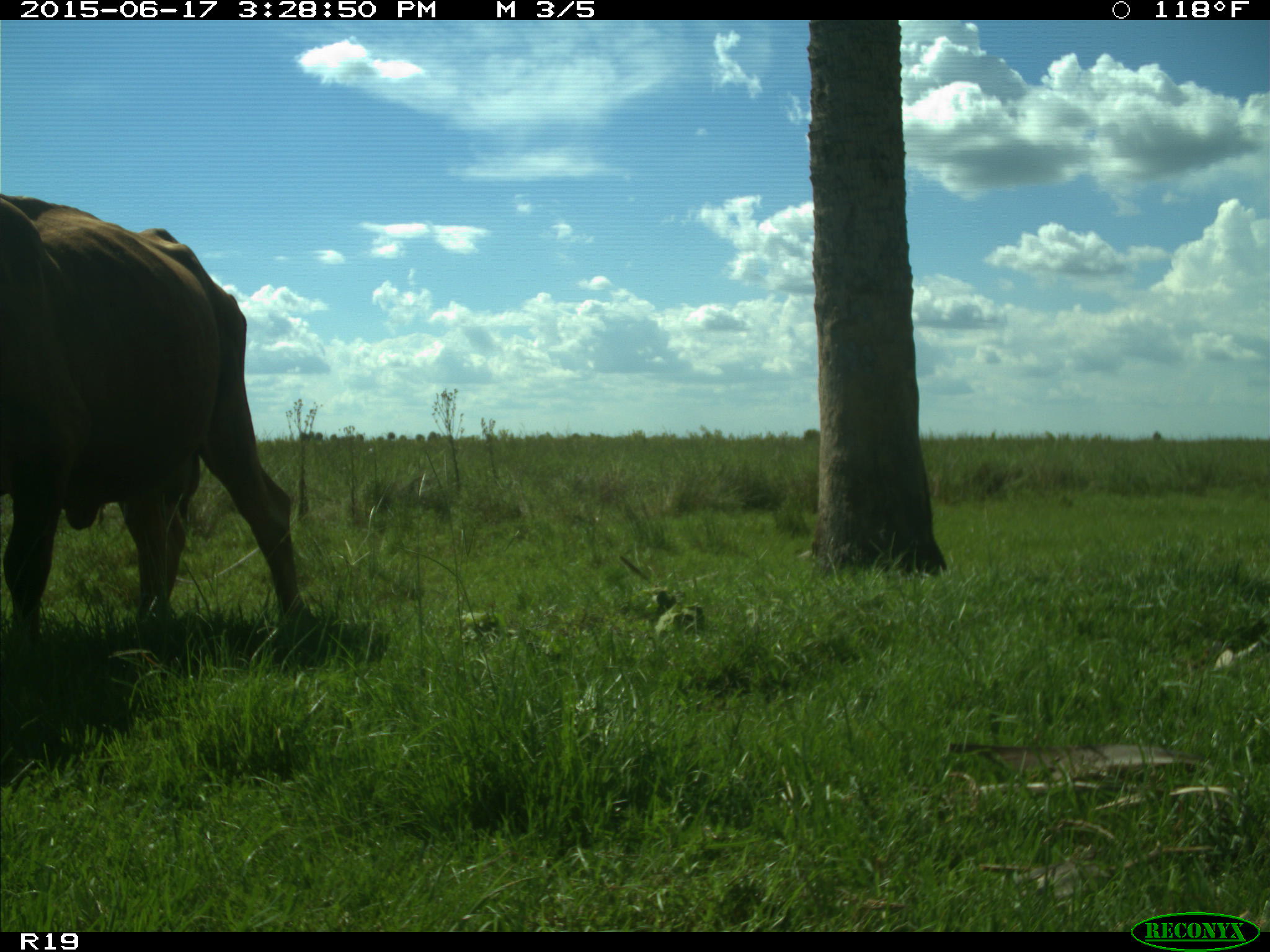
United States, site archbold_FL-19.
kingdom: Animalia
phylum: Chordata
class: Mammalia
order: Artiodactyla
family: Bovidae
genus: Bos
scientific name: Bos taurus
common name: domestic cow